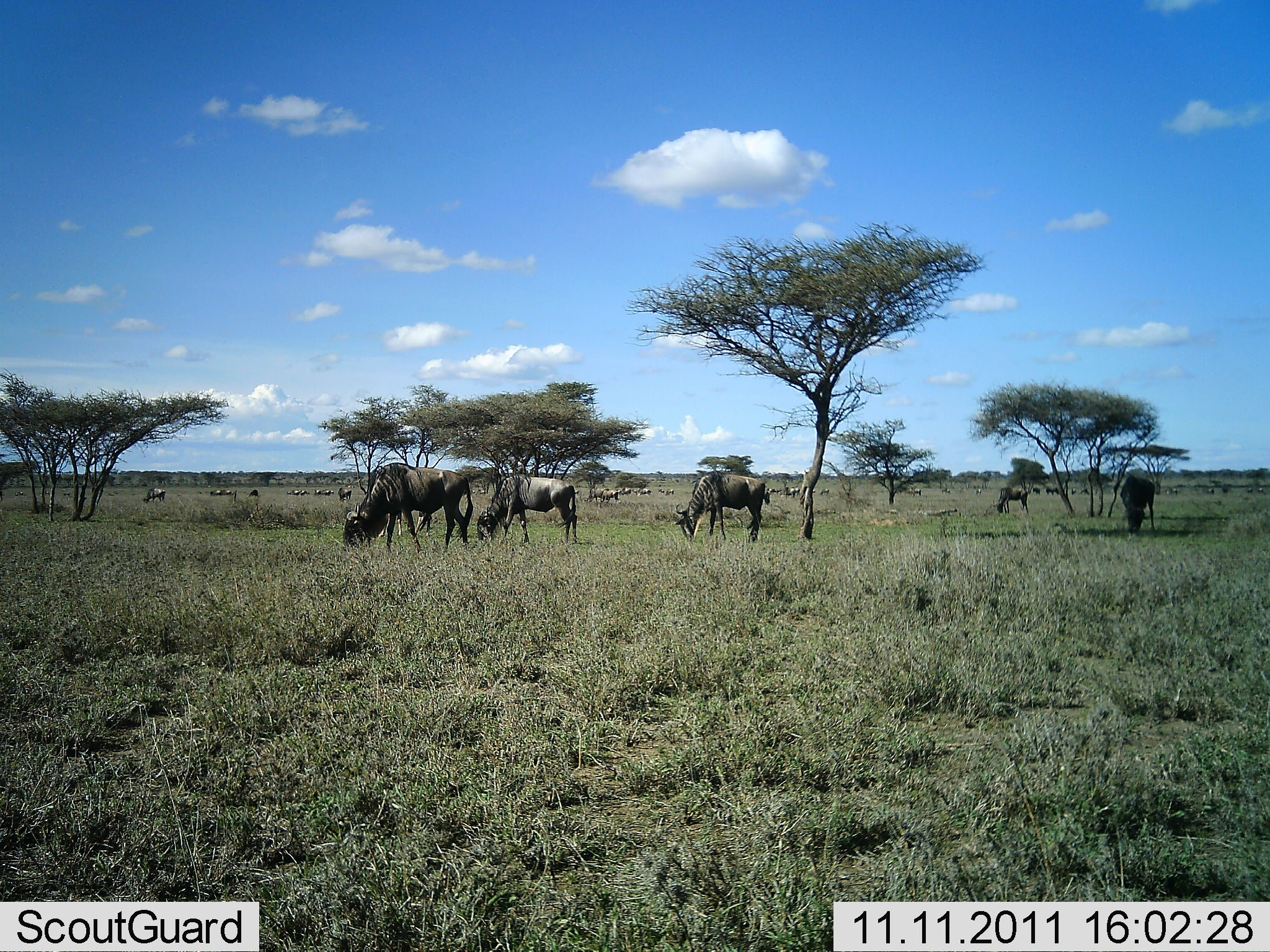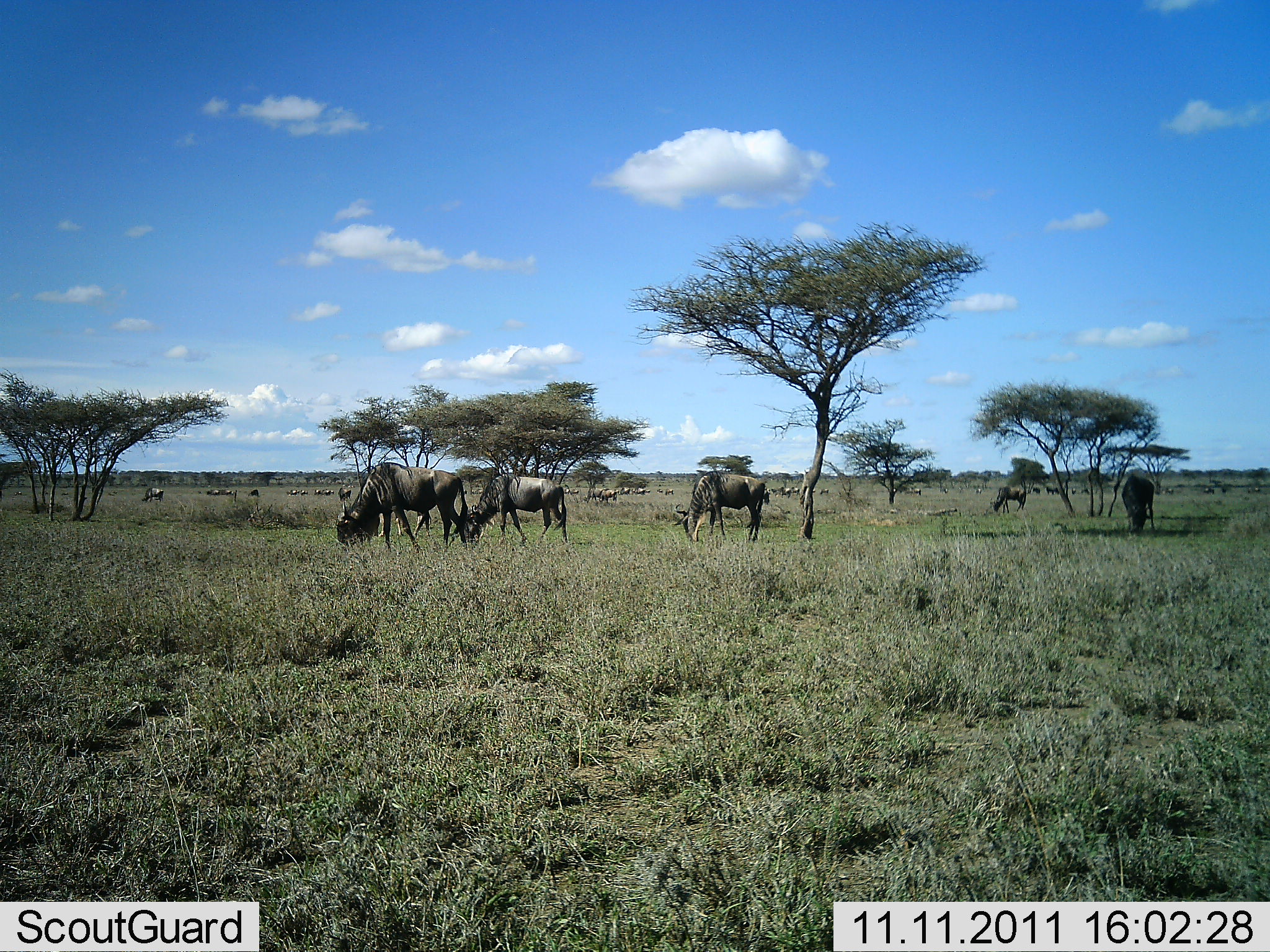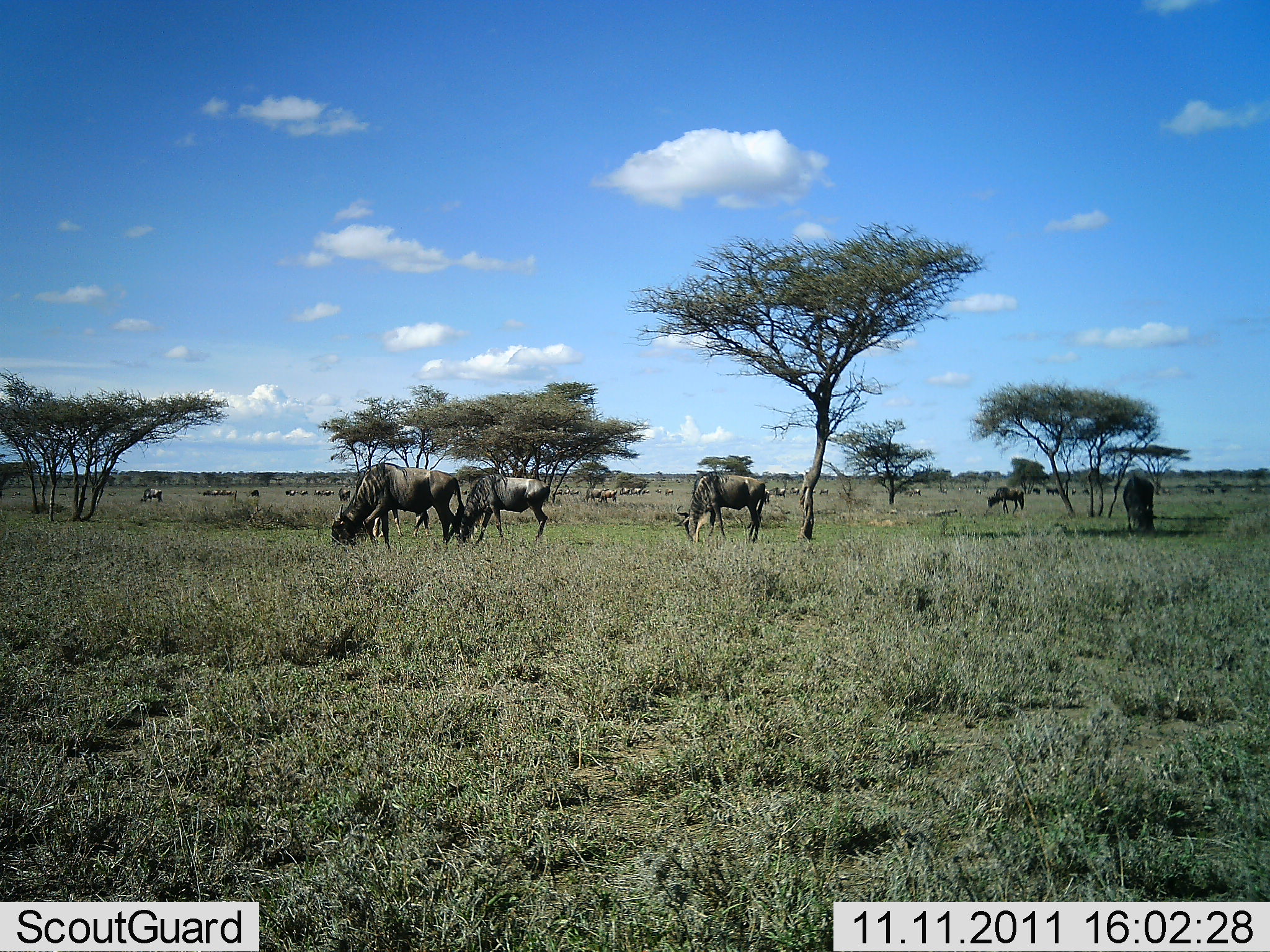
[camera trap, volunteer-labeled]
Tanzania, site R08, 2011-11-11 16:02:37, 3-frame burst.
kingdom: Animalia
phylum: Chordata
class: Mammalia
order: Artiodactyla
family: Bovidae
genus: Connochaetes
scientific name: Connochaetes taurinus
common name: blue wildebeest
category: wildebeest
Wildebeest (blue wildebeest) (Connochaetes taurinus), count 11-50. Behavior (volunteer vote fractions): standing 23%, resting 0%, moving 38%, interacting 0%. Young present (vote fraction): 0%. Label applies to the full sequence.